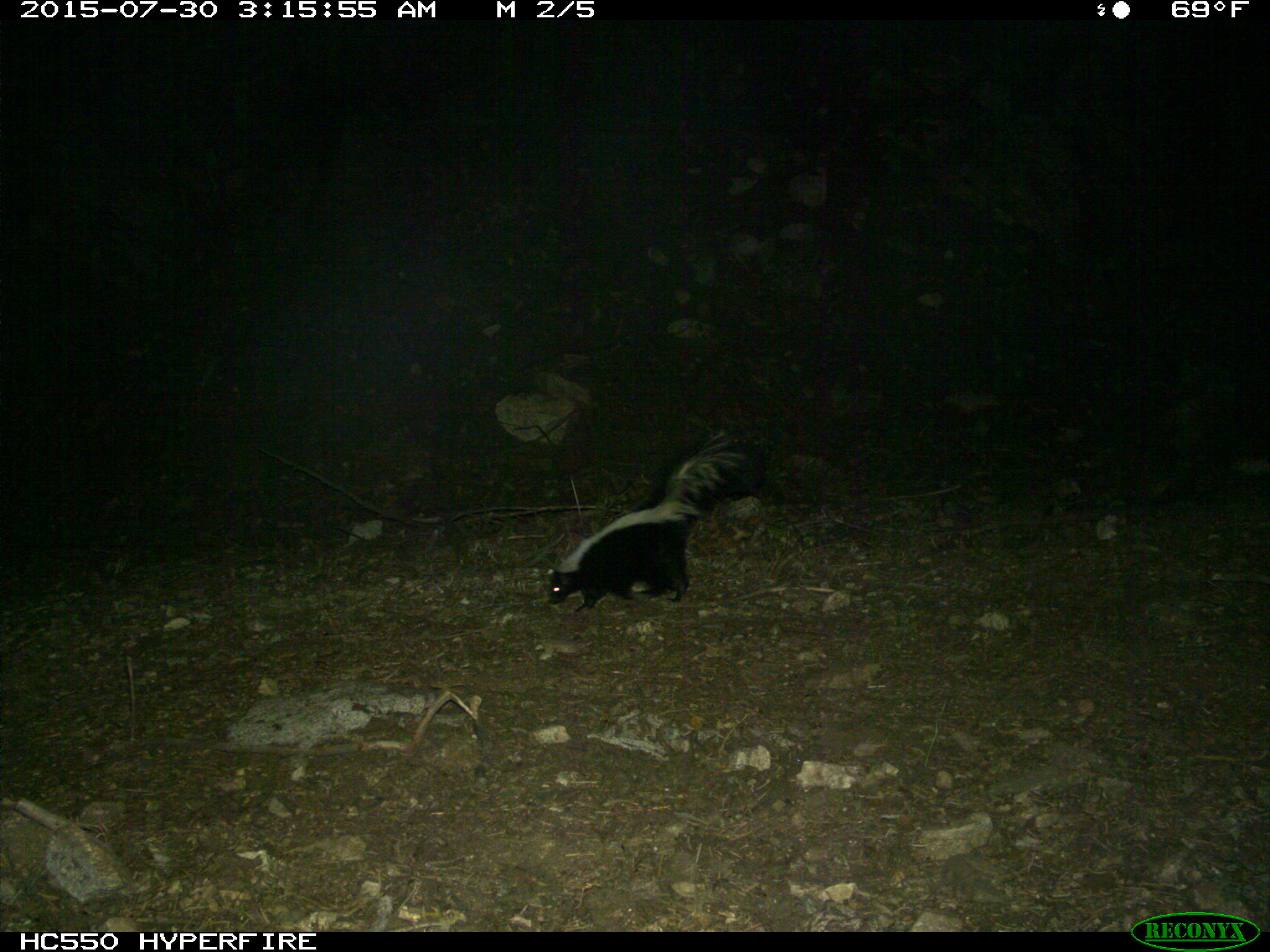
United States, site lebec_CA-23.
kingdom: Animalia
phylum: Chordata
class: Mammalia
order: Carnivora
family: Mephitidae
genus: Mephitis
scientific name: Mephitis mephitis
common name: striped skunk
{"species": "Mephitis mephitis (striped skunk)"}